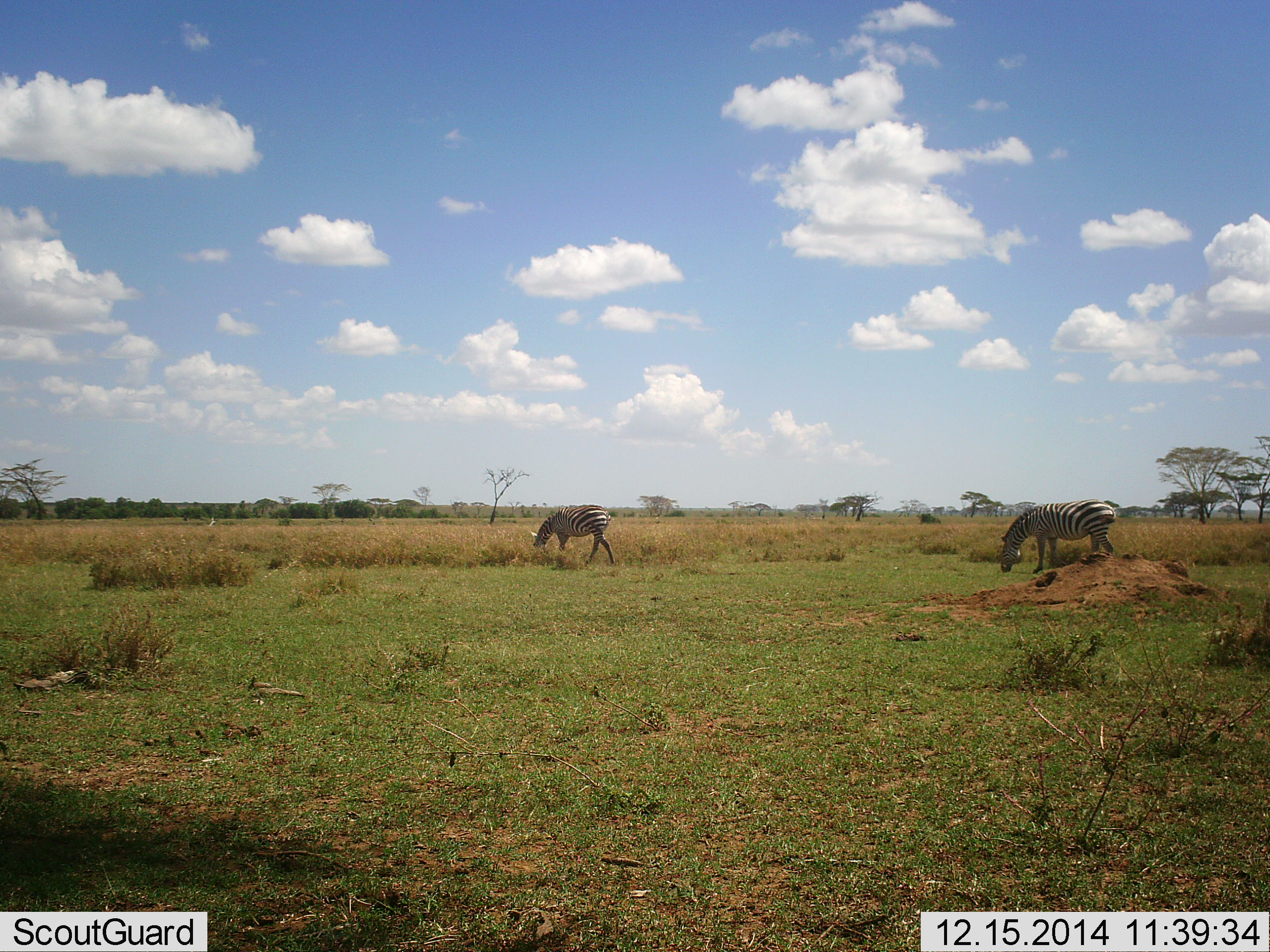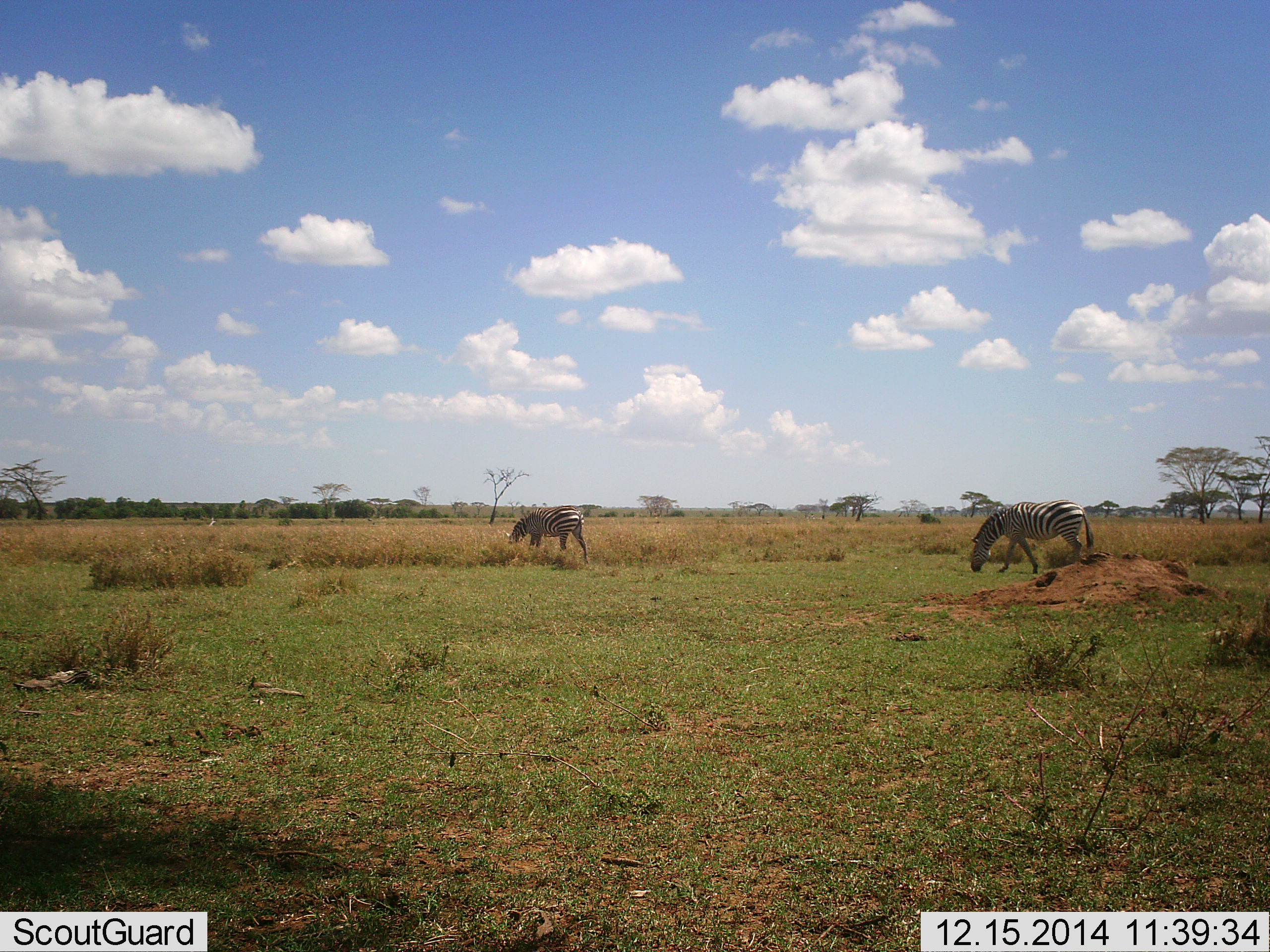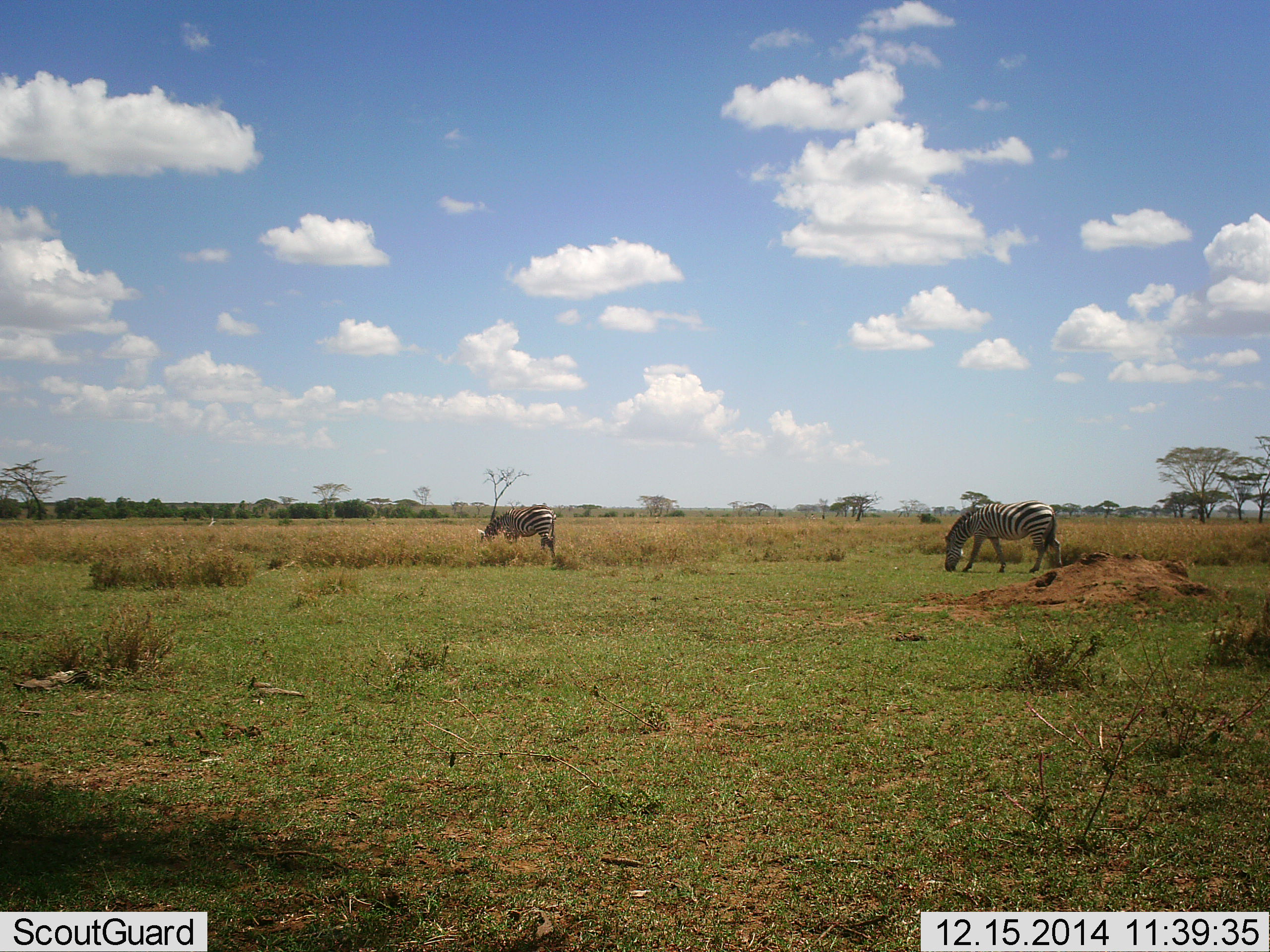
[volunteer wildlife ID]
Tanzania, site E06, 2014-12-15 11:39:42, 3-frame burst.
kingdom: Animalia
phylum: Chordata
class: Mammalia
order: Perissodactyla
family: Equidae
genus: Equus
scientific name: Equus quagga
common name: plains zebra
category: zebra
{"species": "zebra (plains zebra) (Equus quagga)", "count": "2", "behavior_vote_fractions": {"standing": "0%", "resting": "0%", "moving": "54%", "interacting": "0%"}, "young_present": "0%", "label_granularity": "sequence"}